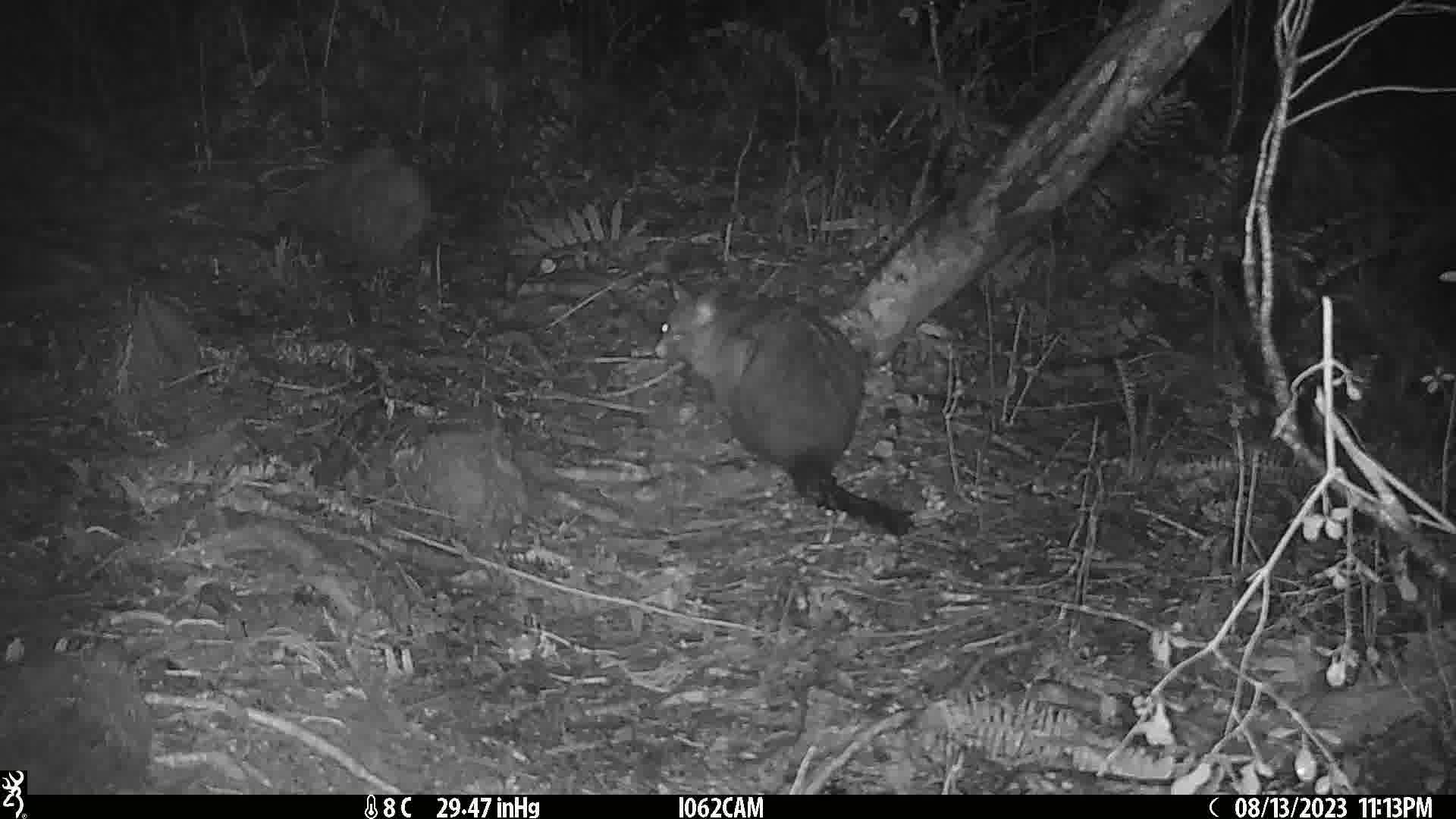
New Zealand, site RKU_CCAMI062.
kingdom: Animalia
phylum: Chordata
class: Mammalia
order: Diprotodontia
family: Phalangeridae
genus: Trichosurus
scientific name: Trichosurus vulpecula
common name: common brushtail possum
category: possum